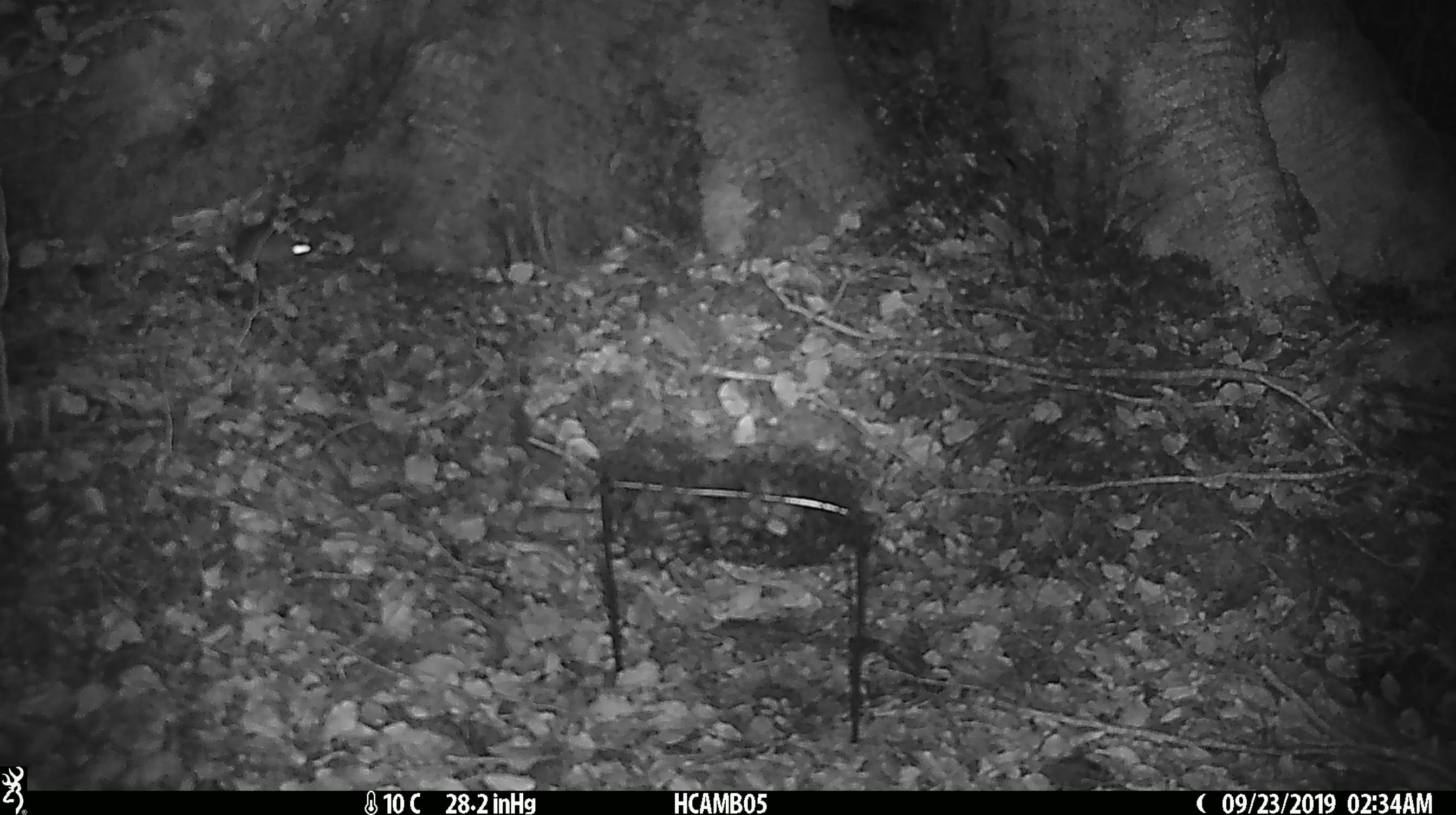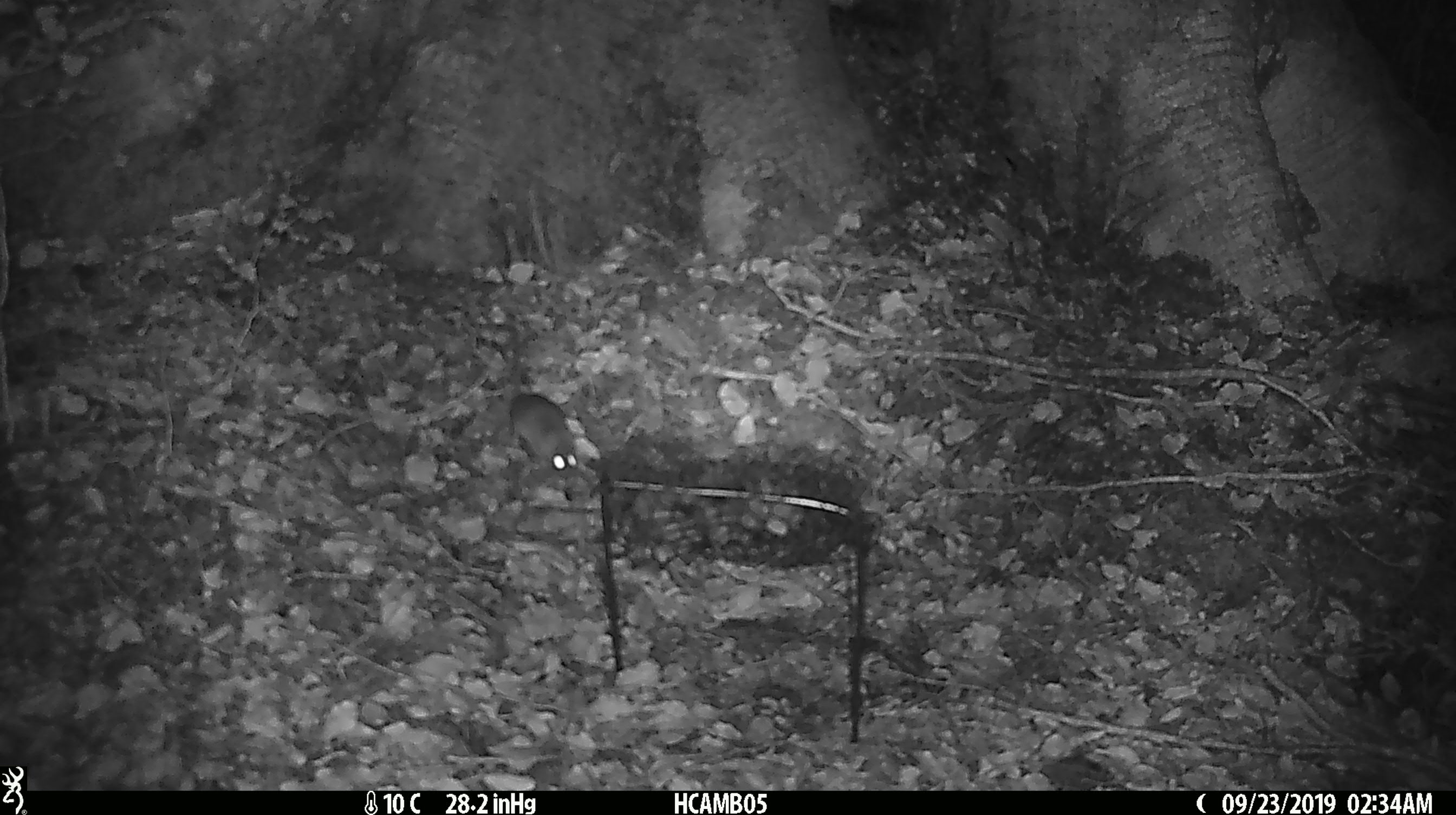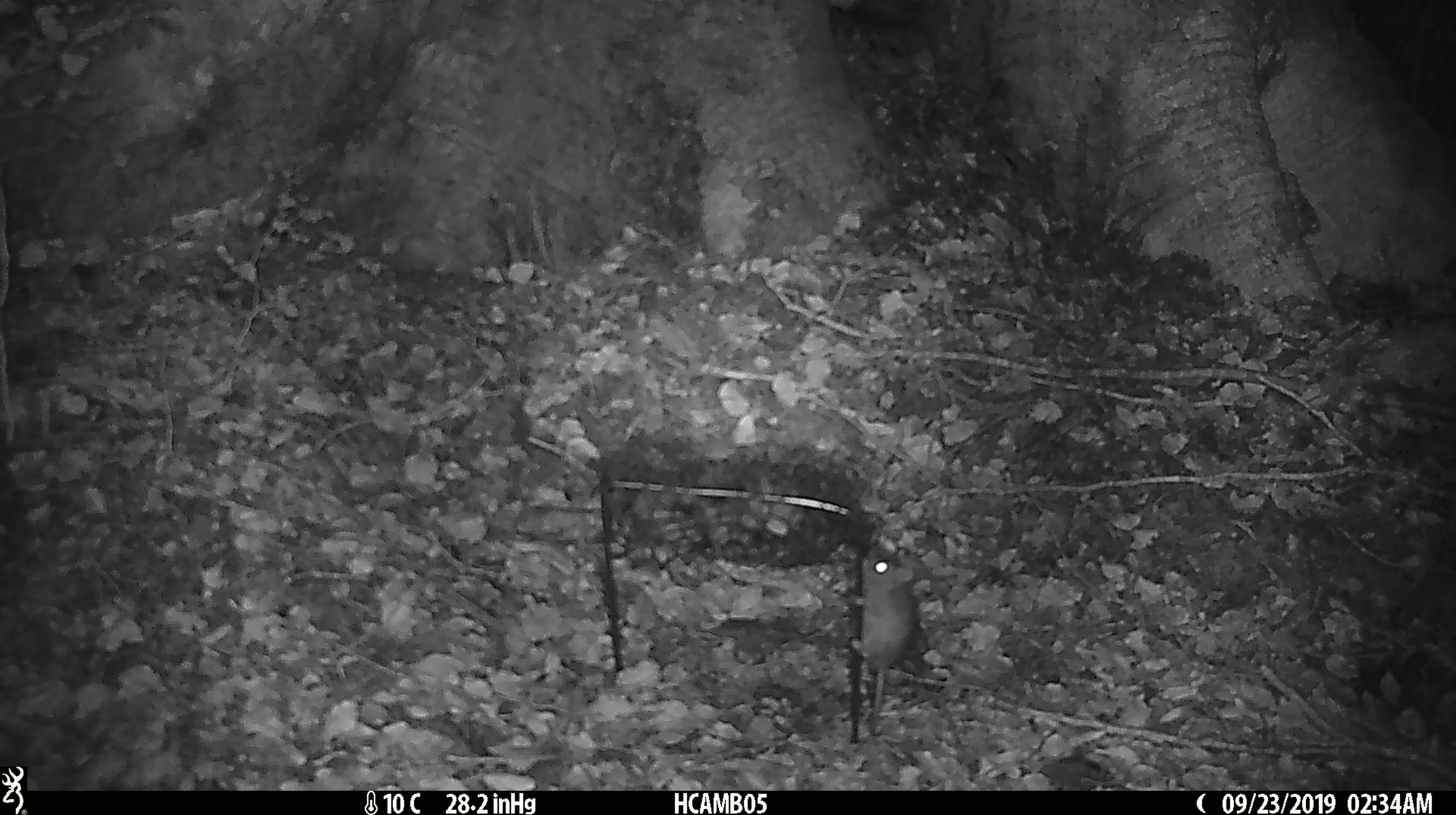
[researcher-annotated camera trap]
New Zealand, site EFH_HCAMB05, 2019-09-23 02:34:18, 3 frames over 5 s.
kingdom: Animalia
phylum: Chordata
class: Mammalia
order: Rodentia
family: Muridae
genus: Mus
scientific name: Mus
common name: mouse